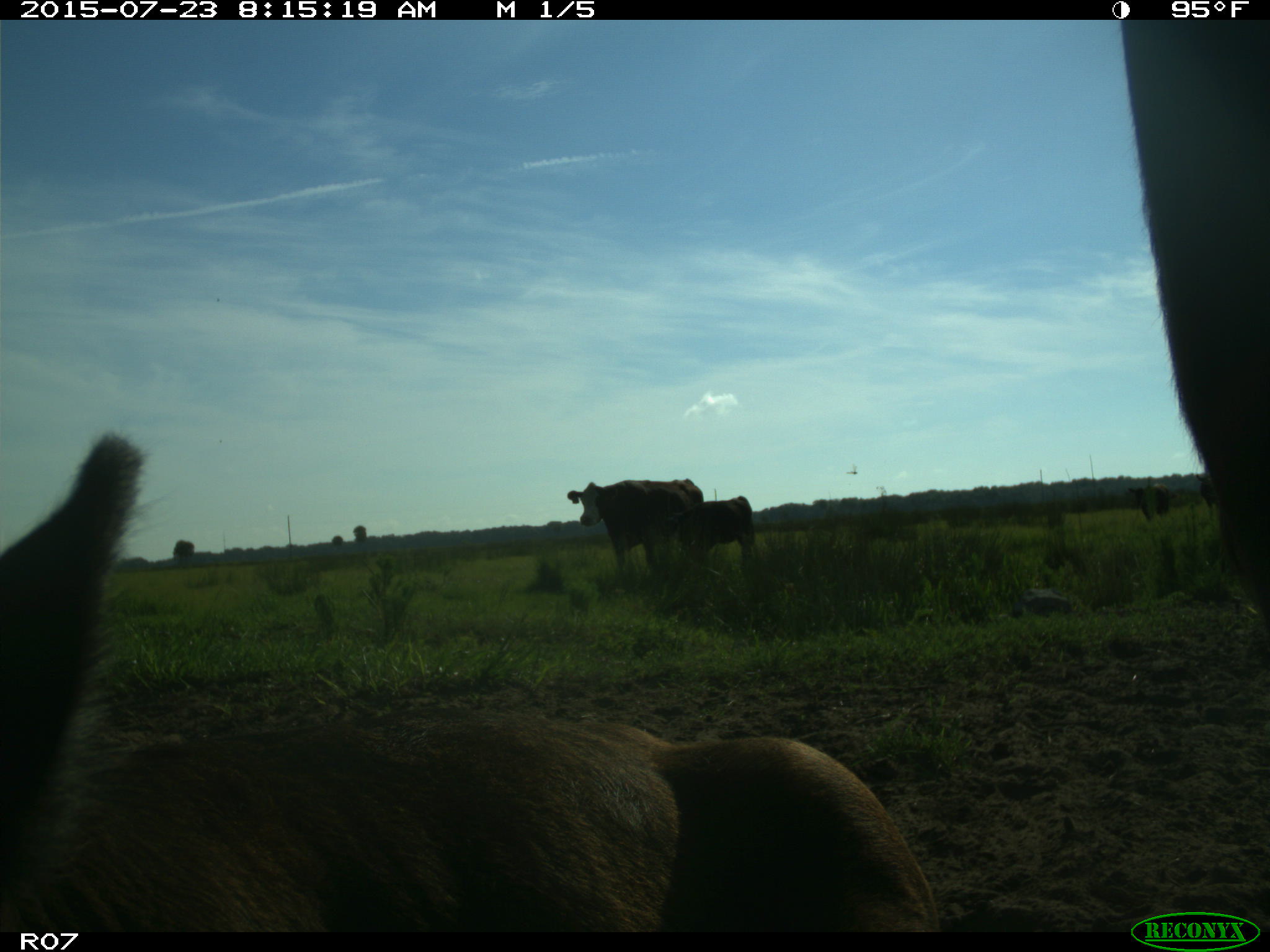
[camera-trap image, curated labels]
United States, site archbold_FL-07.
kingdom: Animalia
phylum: Chordata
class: Mammalia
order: Artiodactyla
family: Bovidae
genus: Bos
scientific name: Bos taurus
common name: domestic cow